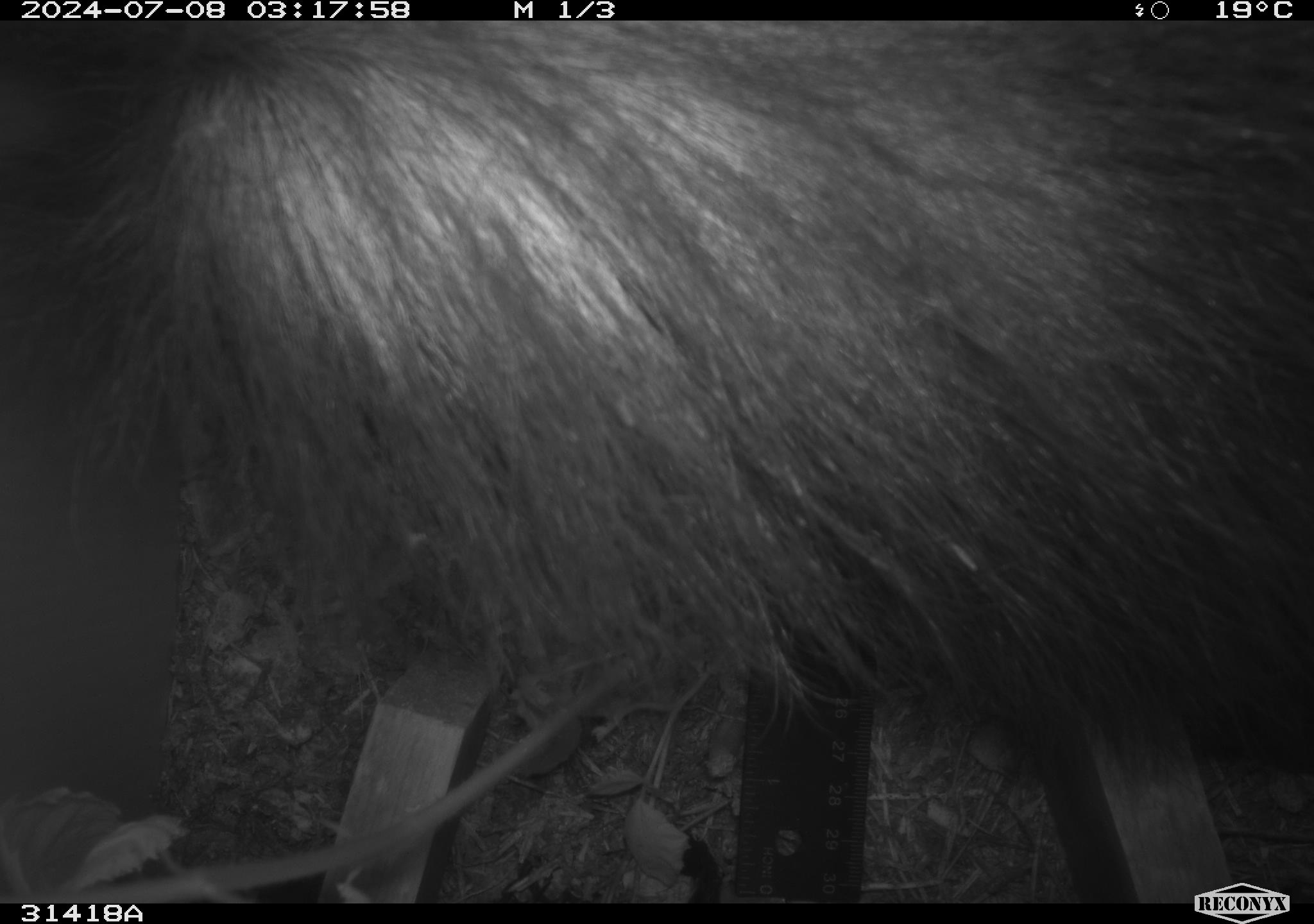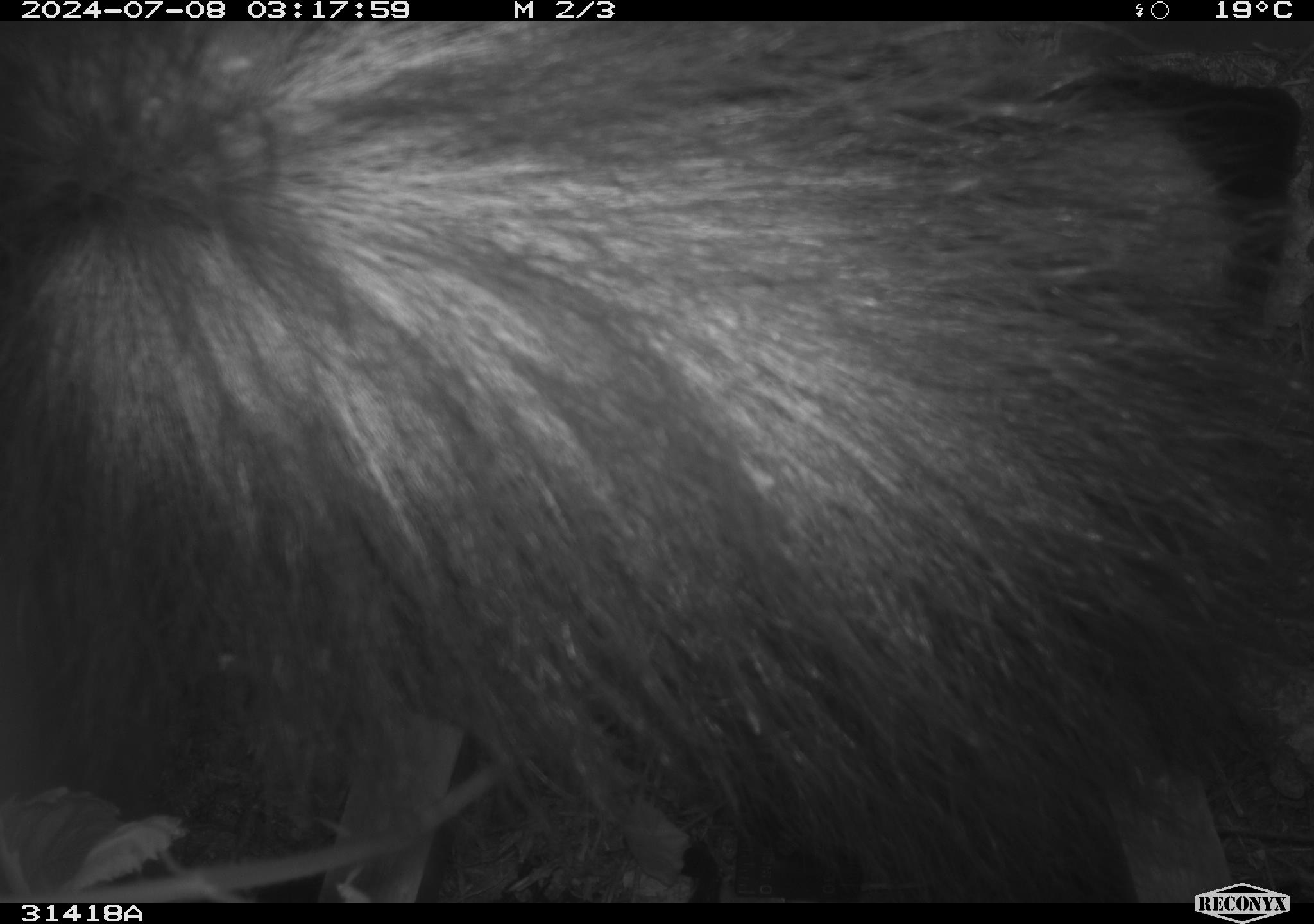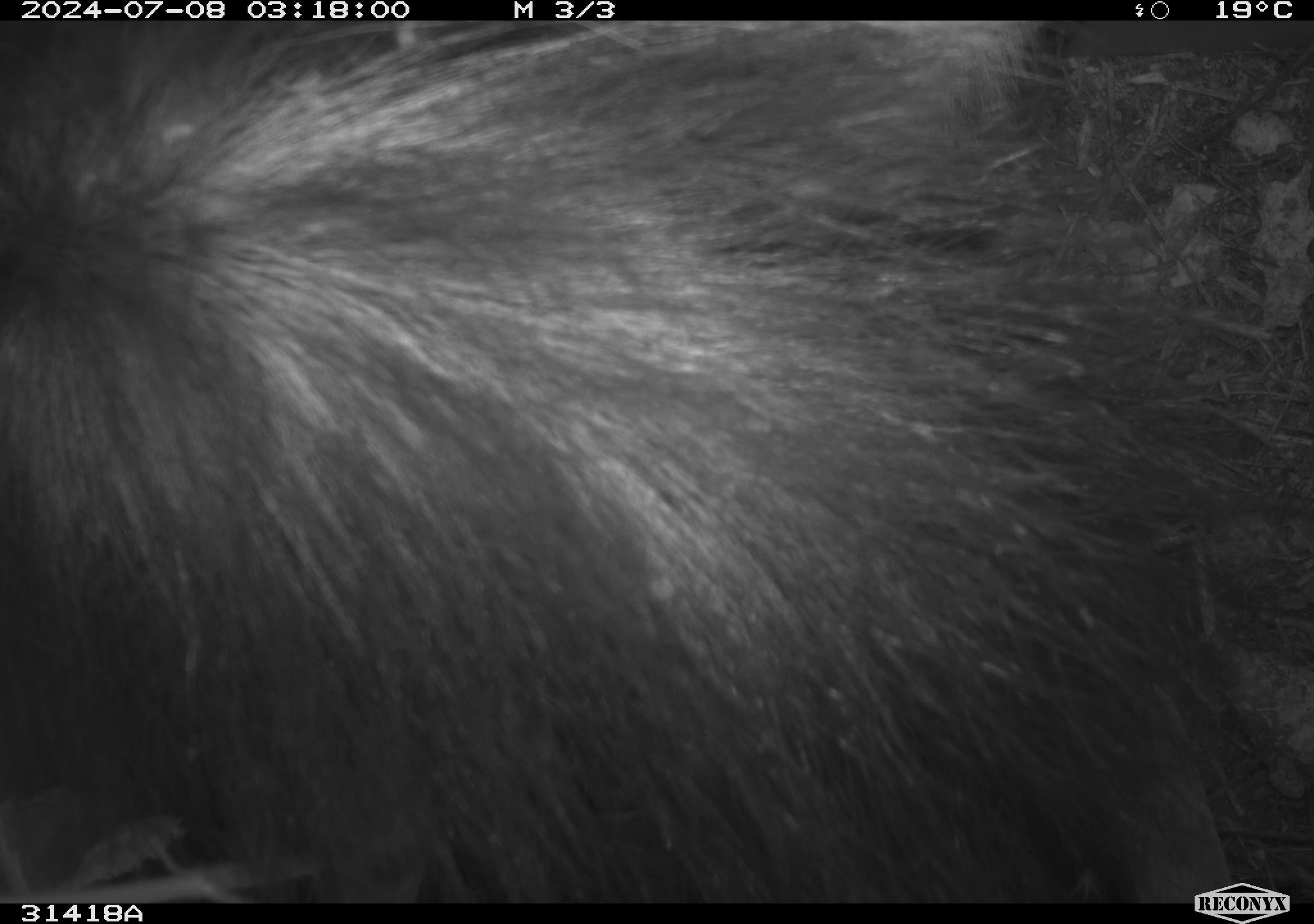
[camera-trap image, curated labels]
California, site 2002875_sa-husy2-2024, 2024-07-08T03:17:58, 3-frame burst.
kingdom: Animalia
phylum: Chordata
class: Mammalia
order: Carnivora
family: Mephitidae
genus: Mephitis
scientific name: Mephitis mephitis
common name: striped skunk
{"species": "striped skunk (Mephitis mephitis)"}